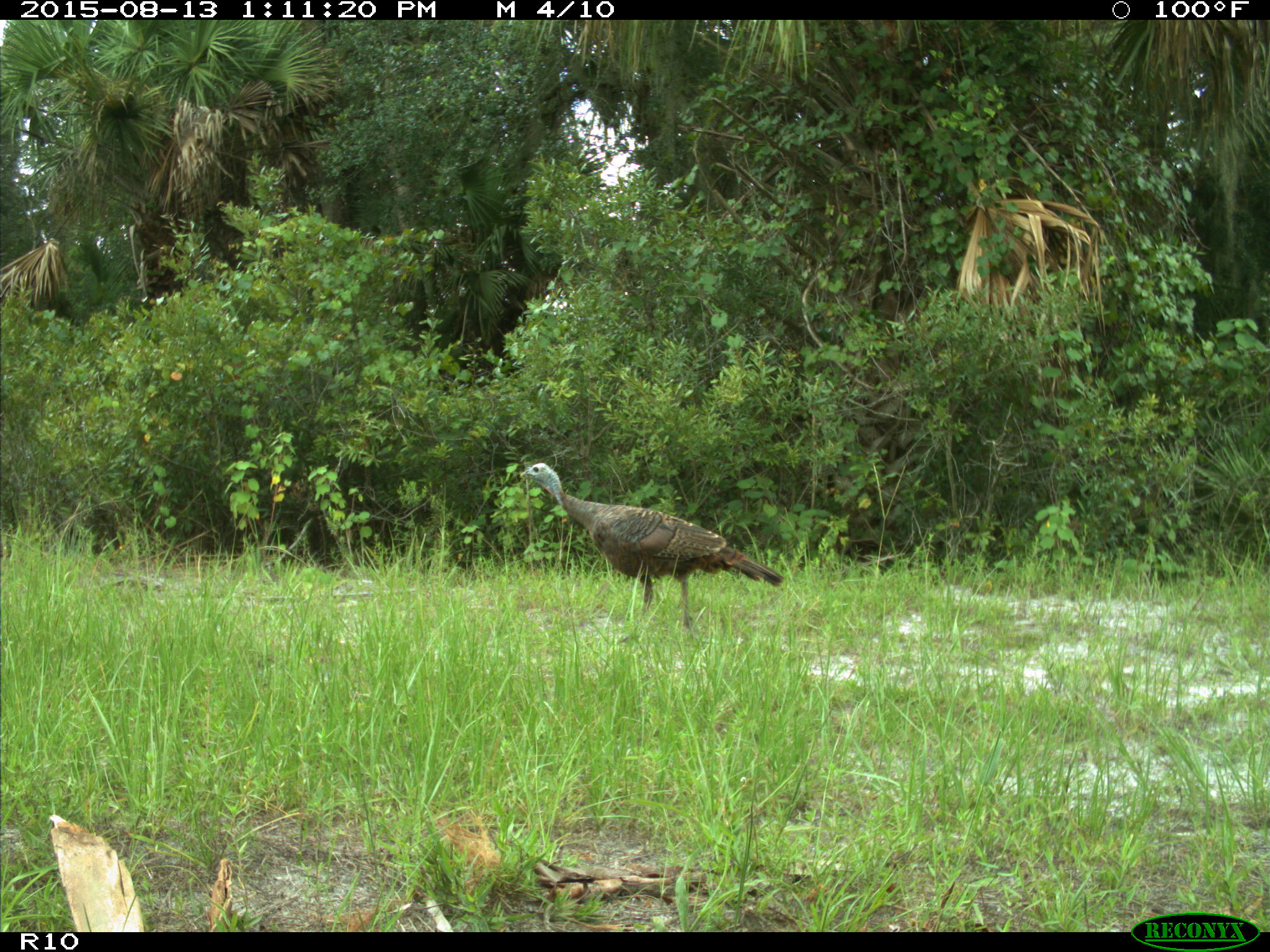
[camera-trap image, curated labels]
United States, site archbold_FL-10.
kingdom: Animalia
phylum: Chordata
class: Aves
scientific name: Aves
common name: birds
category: unidentified bird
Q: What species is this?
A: Unidentified bird (birds) (Aves).